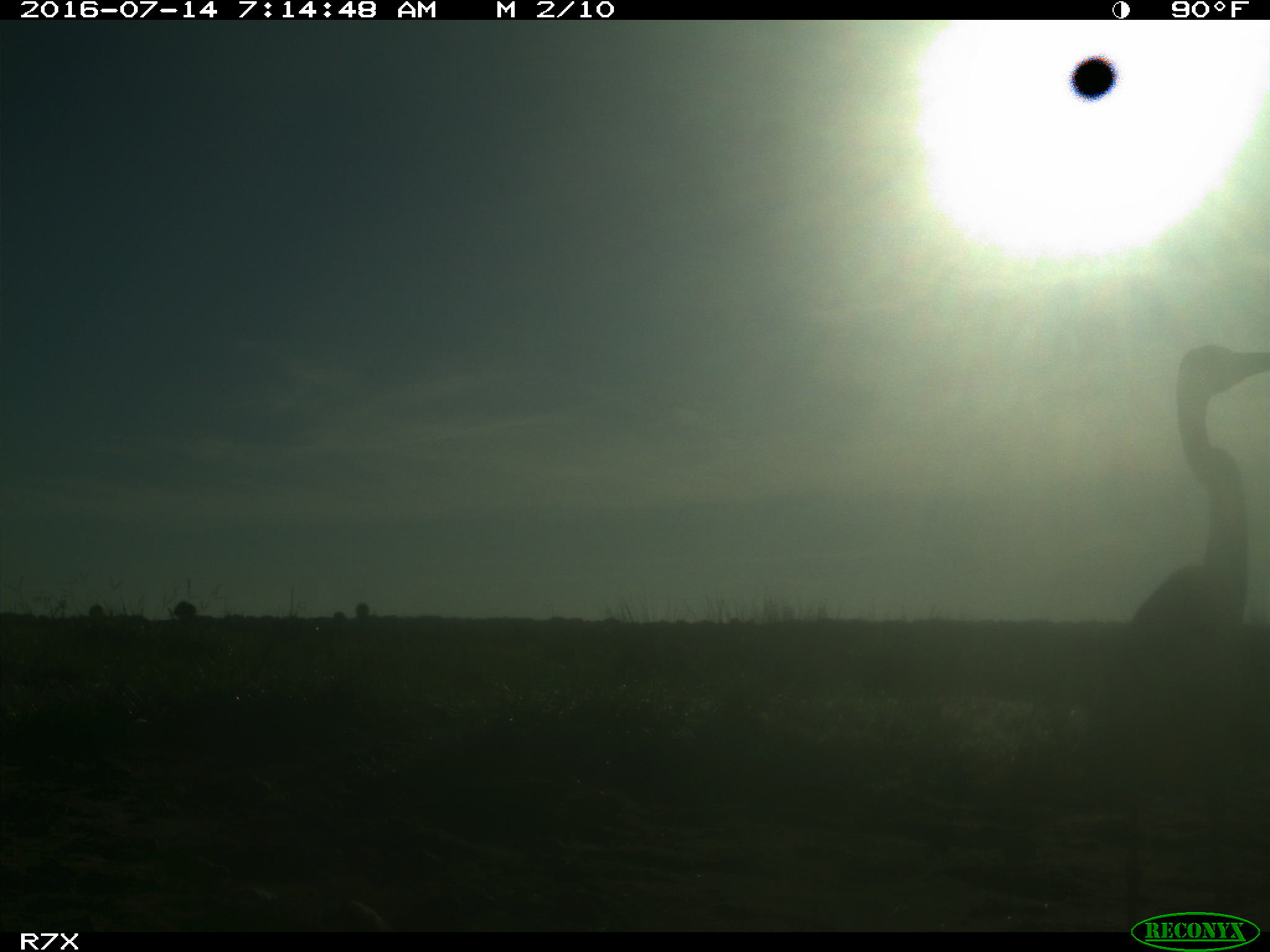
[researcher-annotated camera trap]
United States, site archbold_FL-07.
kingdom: Animalia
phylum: Chordata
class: Aves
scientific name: Aves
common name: birds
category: unidentified bird